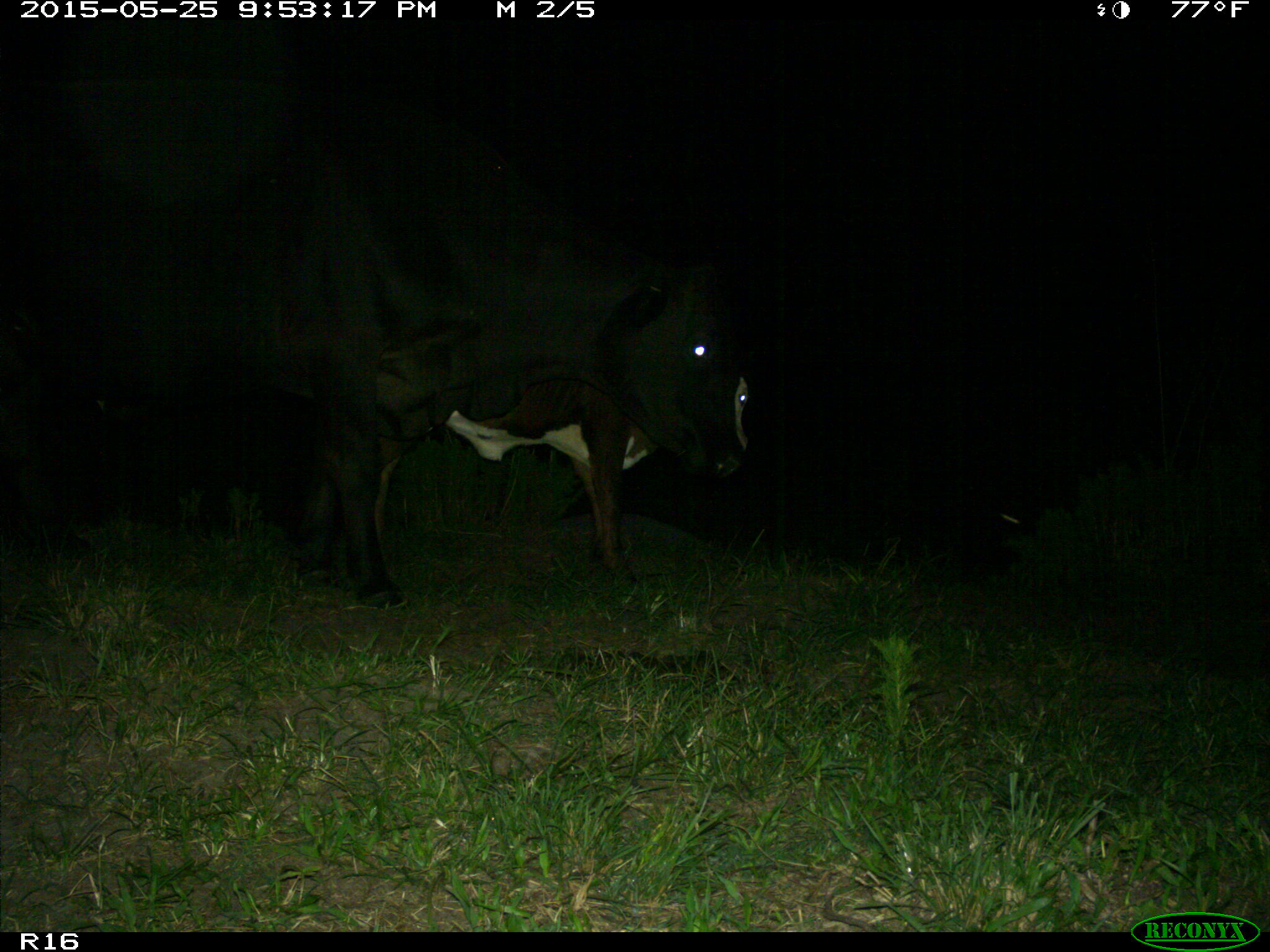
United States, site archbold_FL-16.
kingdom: Animalia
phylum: Chordata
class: Mammalia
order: Artiodactyla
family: Bovidae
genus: Bos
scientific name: Bos taurus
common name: domestic cow